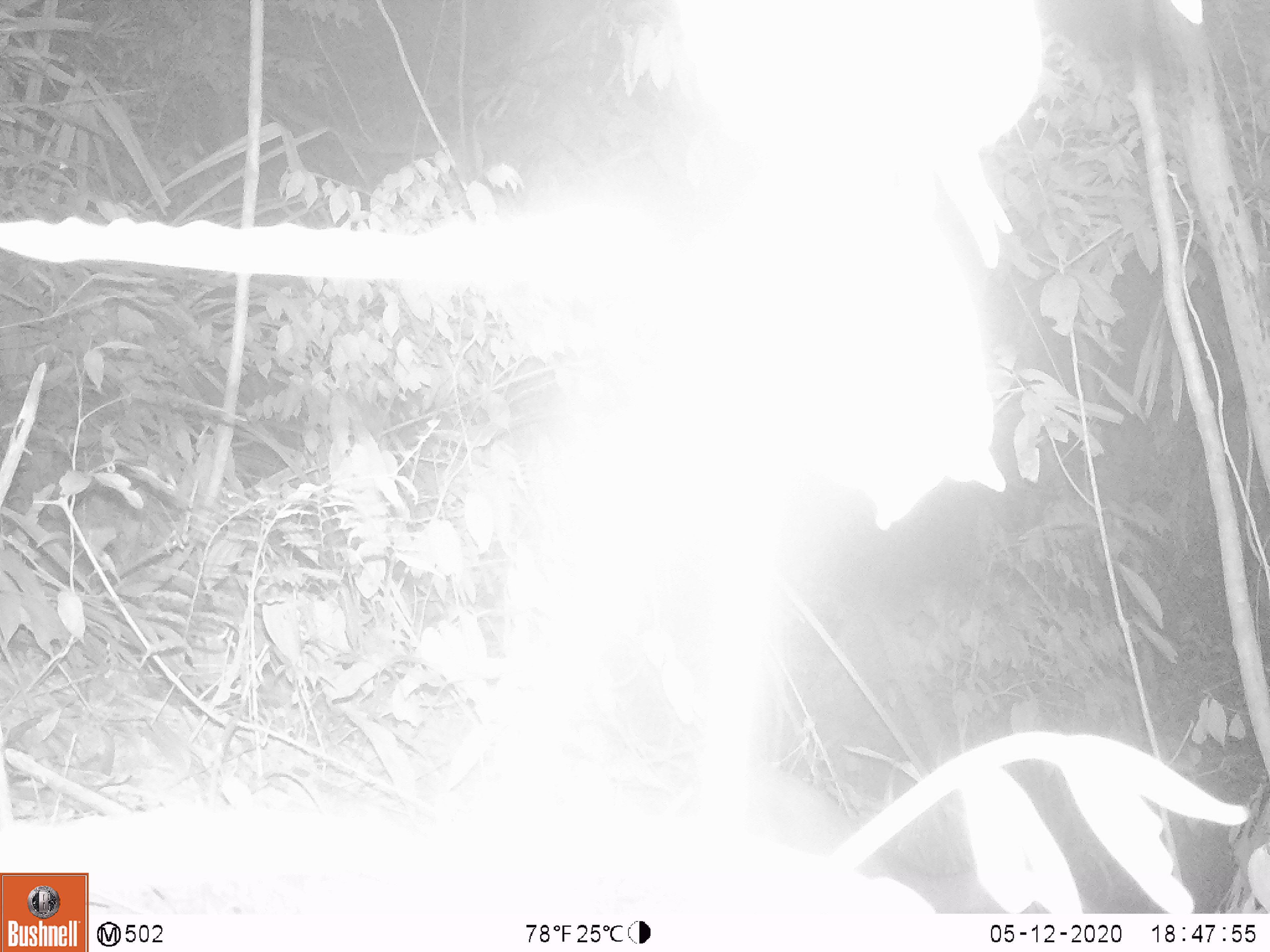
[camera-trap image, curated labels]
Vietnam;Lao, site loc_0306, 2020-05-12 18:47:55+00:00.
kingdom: Animalia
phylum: Chordata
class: Mammalia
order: Artiodactyla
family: Cervidae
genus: Muntiacus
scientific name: Muntiacus rooseveltorum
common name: roosevelt's muntjac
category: roosevelts muntjac group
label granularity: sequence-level